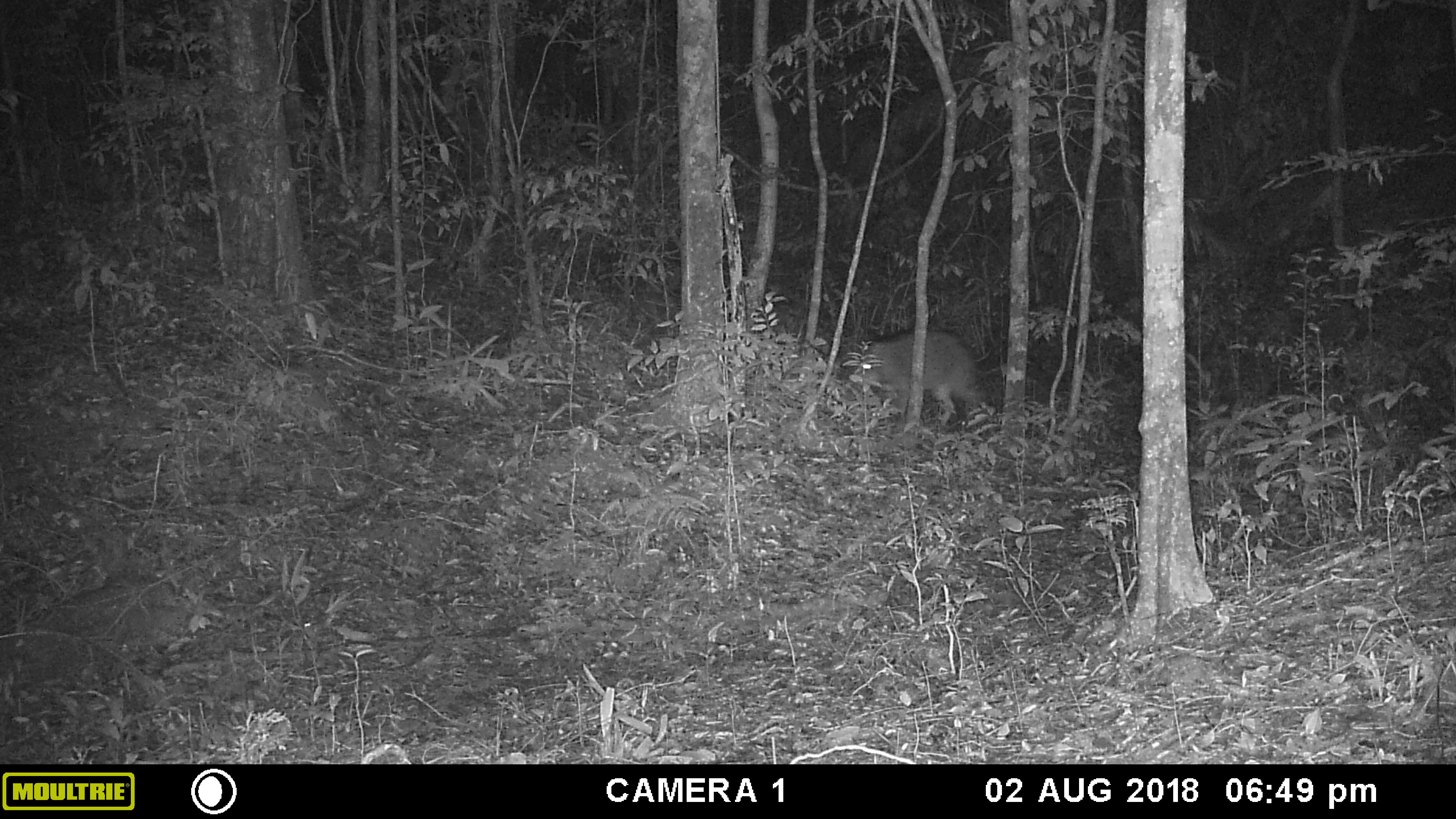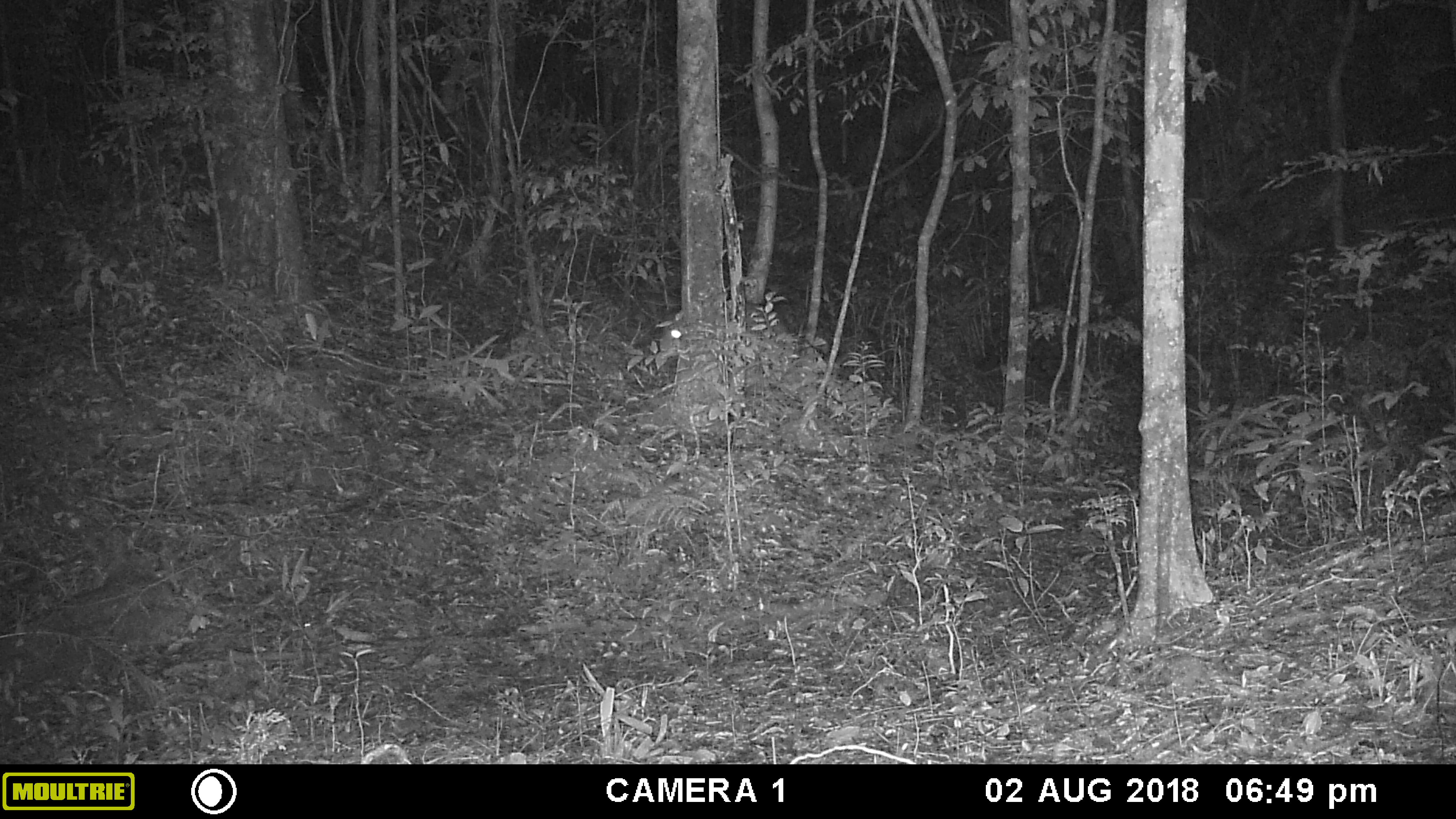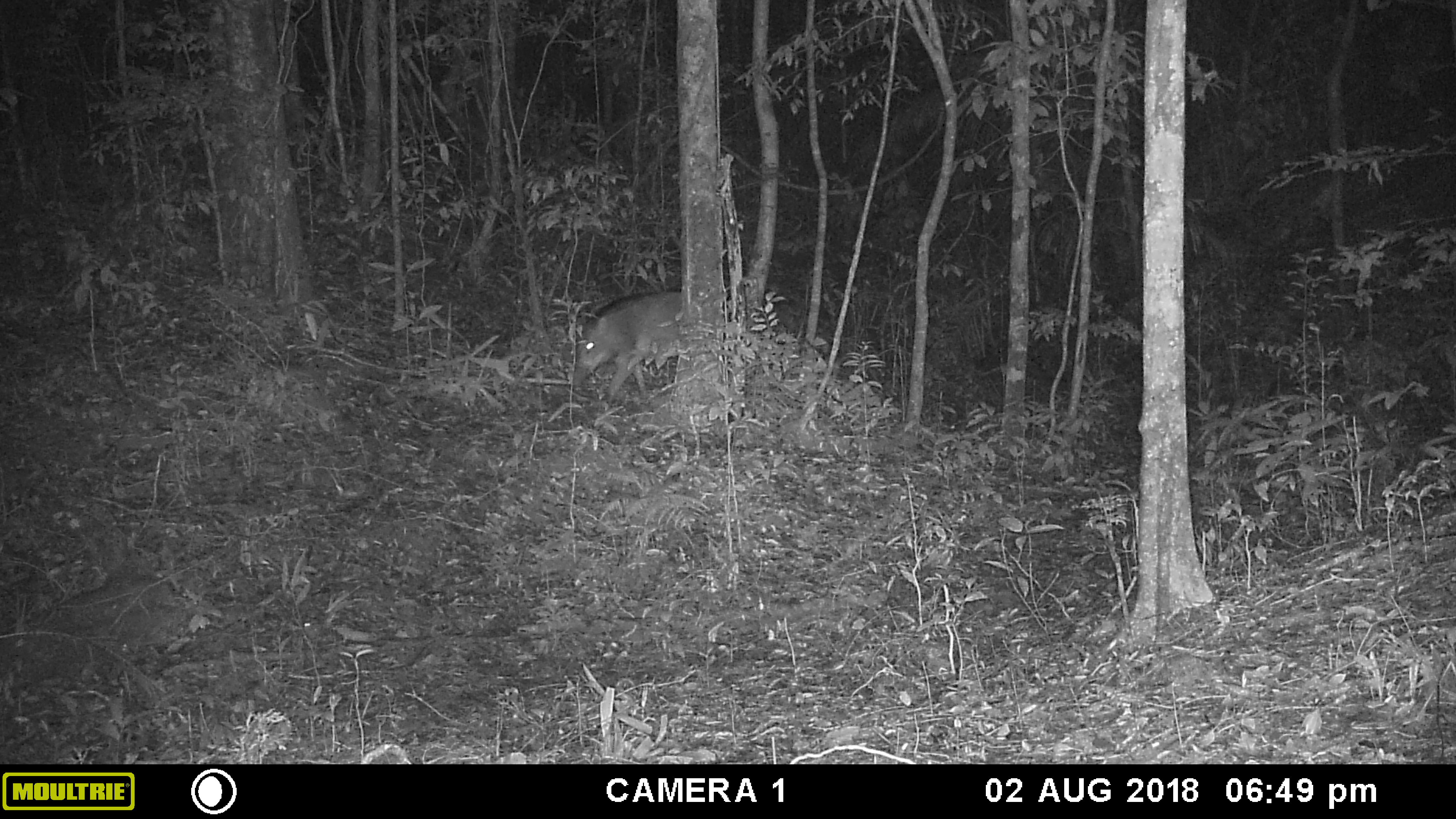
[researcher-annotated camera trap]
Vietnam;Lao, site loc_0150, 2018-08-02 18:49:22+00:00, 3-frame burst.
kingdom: Animalia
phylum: Chordata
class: Mammalia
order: Artiodactyla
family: Suidae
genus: Sus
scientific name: Sus scrofa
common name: eurasian wild pig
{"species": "eurasian wild pig (Sus scrofa)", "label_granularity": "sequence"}